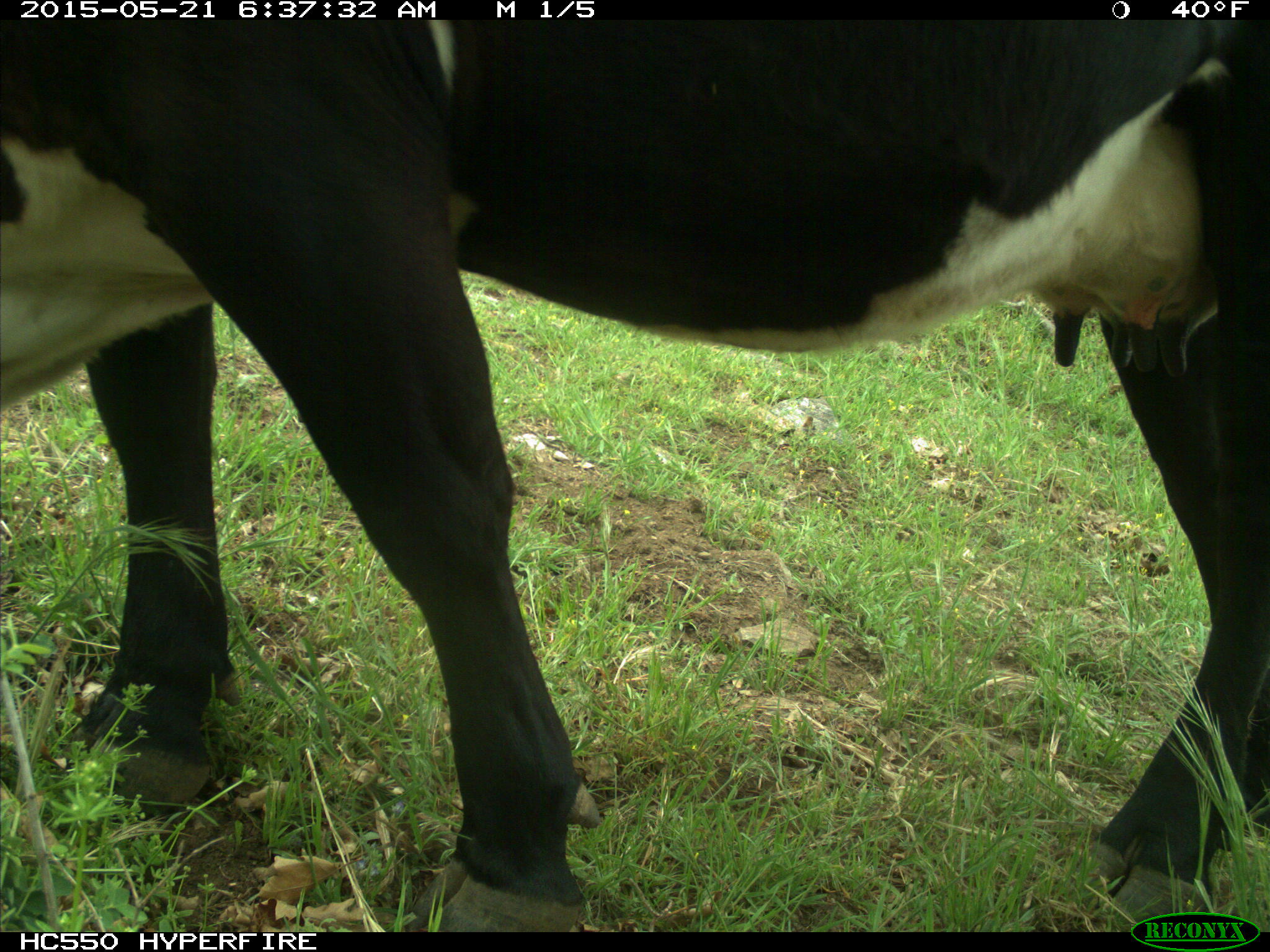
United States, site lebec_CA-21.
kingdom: Animalia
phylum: Chordata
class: Mammalia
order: Artiodactyla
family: Bovidae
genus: Bos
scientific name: Bos taurus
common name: domestic cow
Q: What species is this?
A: Bos taurus (domestic cow).